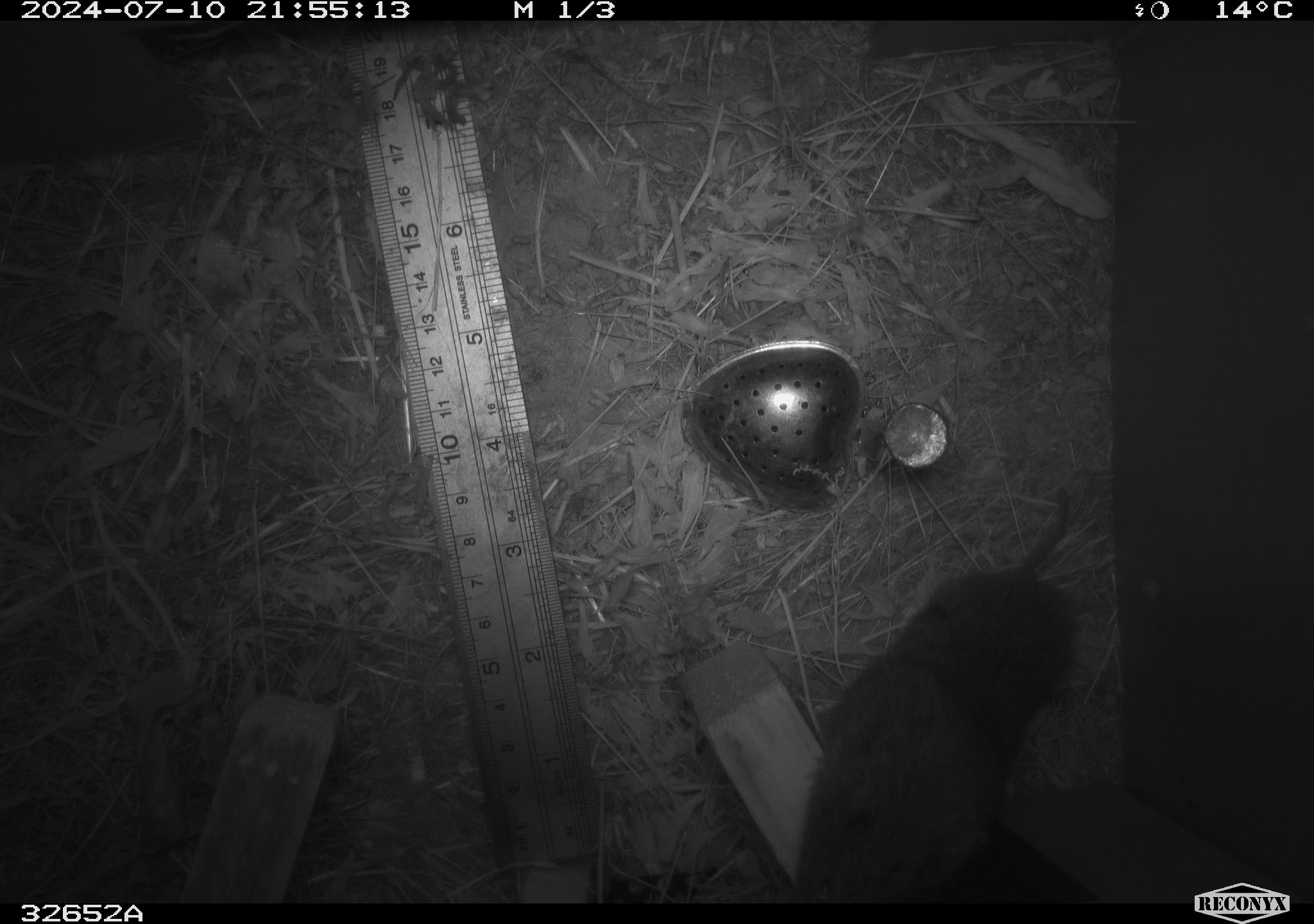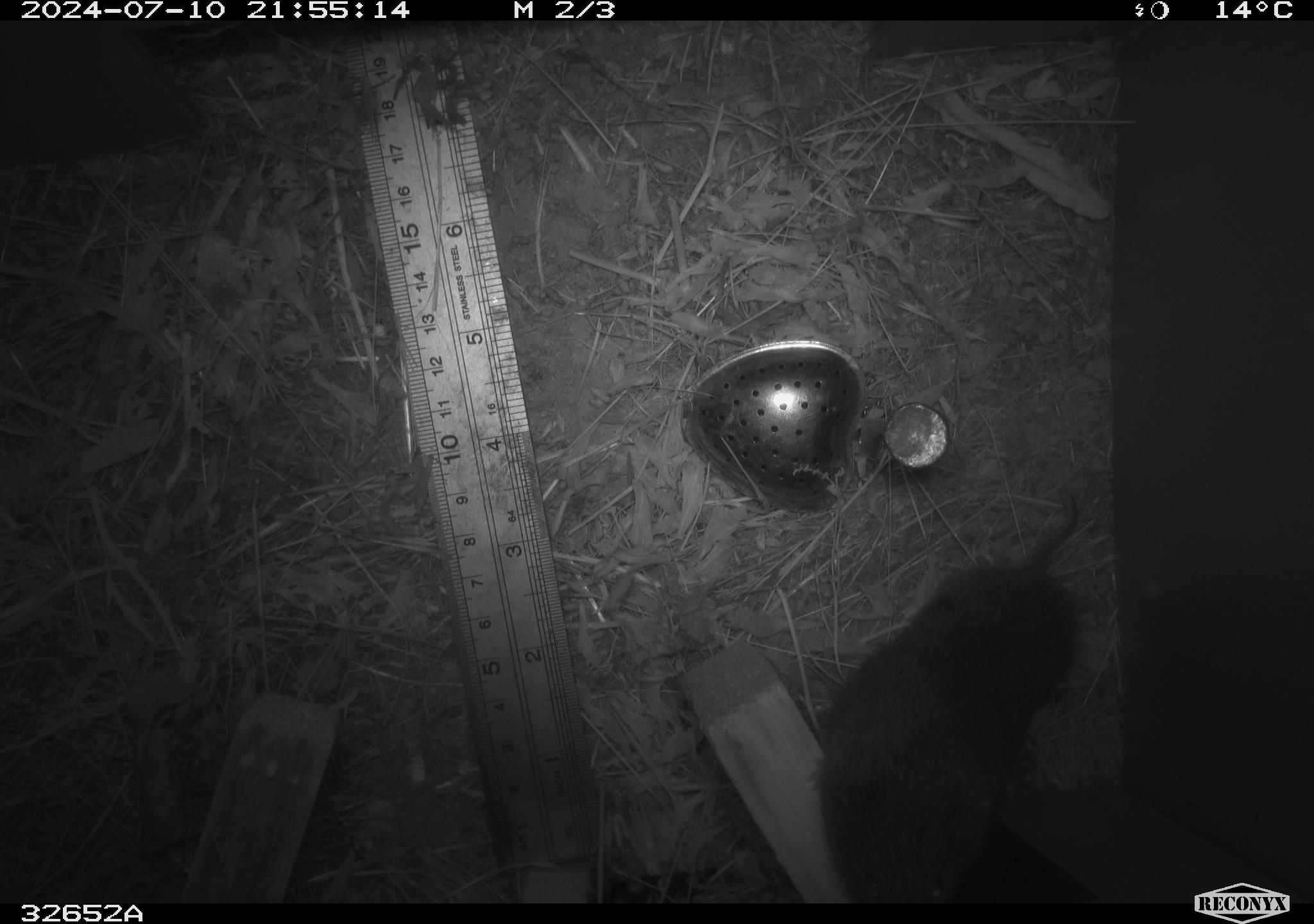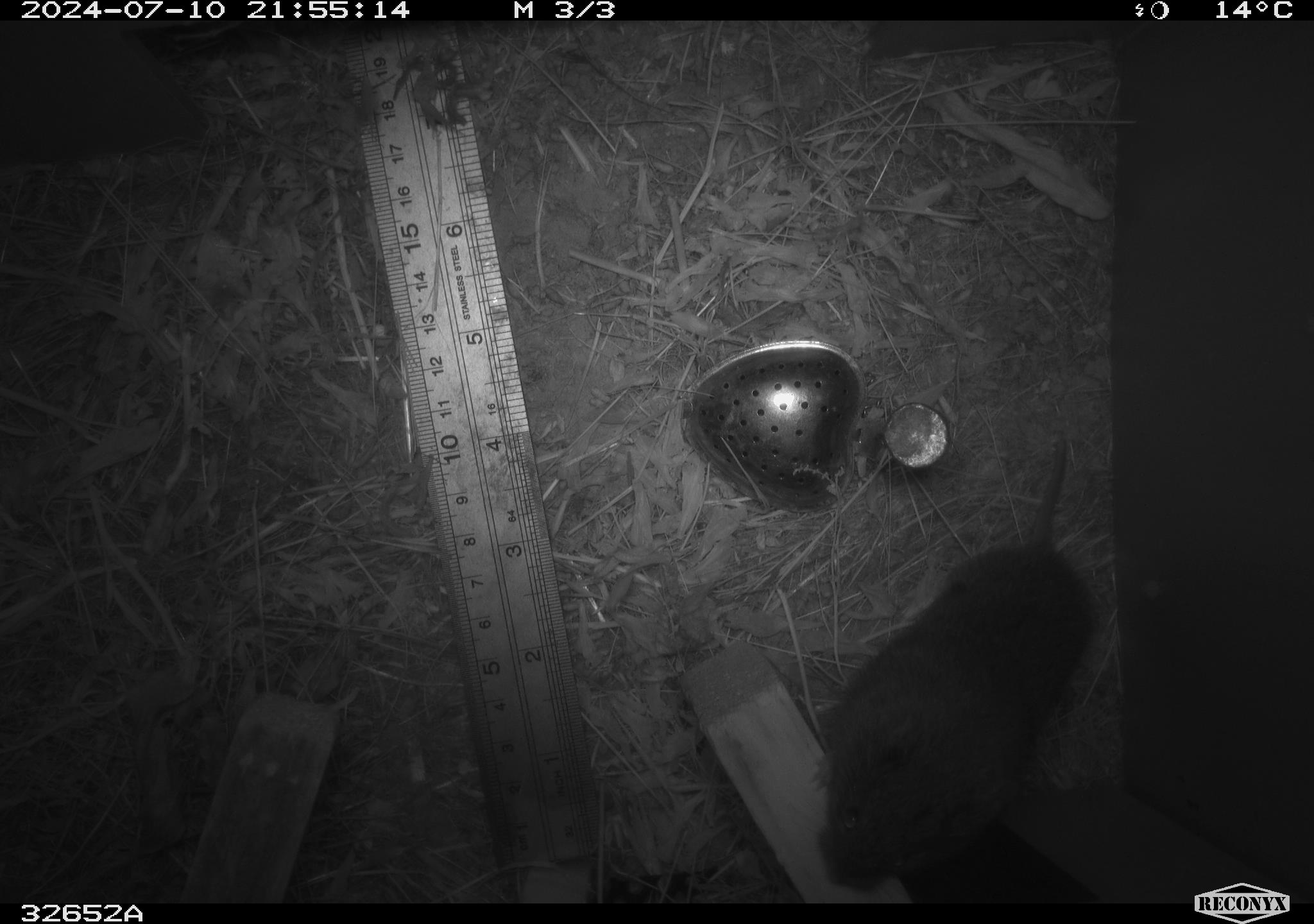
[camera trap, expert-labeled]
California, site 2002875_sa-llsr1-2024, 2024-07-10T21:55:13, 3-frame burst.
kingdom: Animalia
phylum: Chordata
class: Mammalia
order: Rodentia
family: Cricetidae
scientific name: Arvicolinae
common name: voles, lemmings, and muskrats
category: arvicolinae subfamily